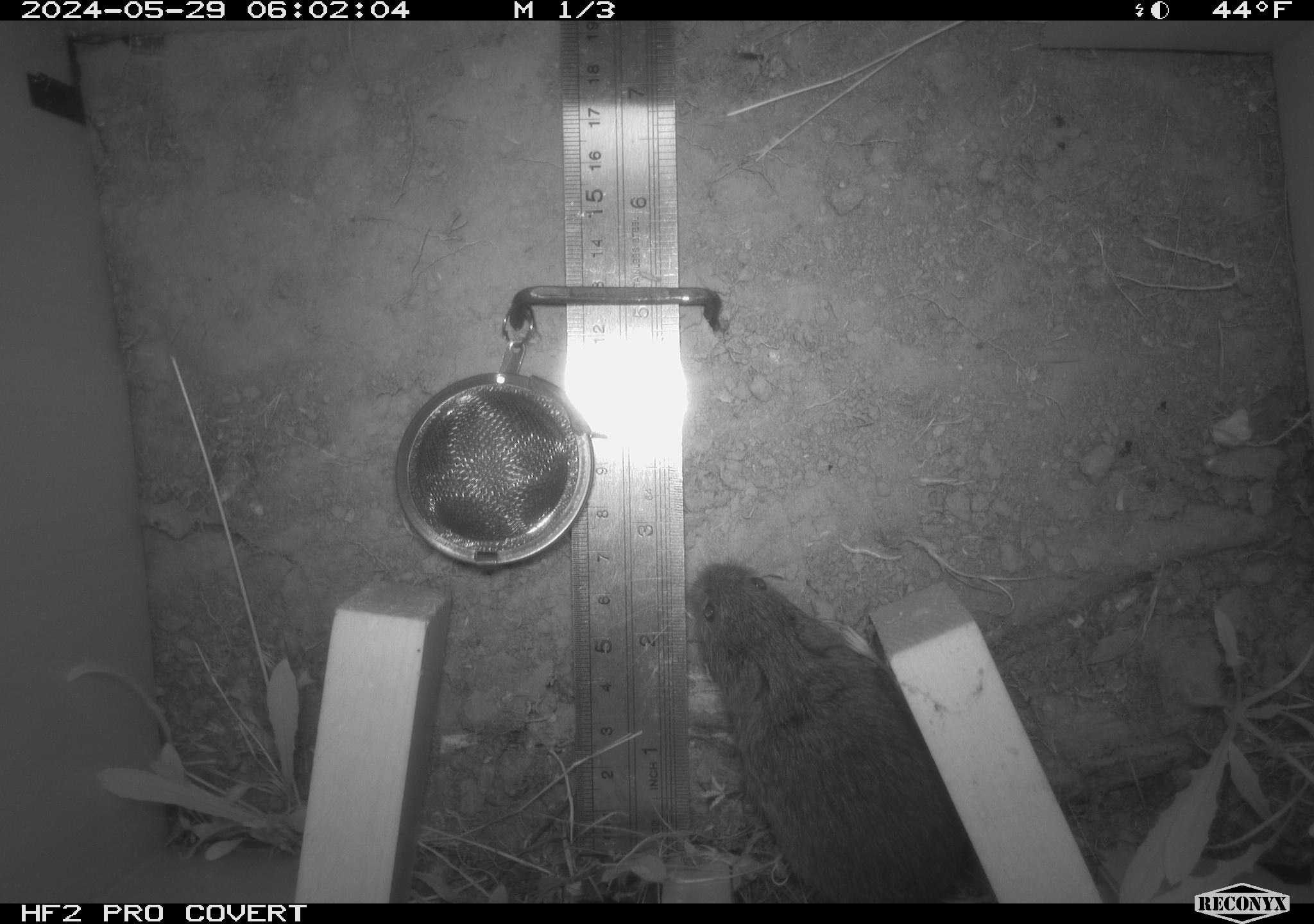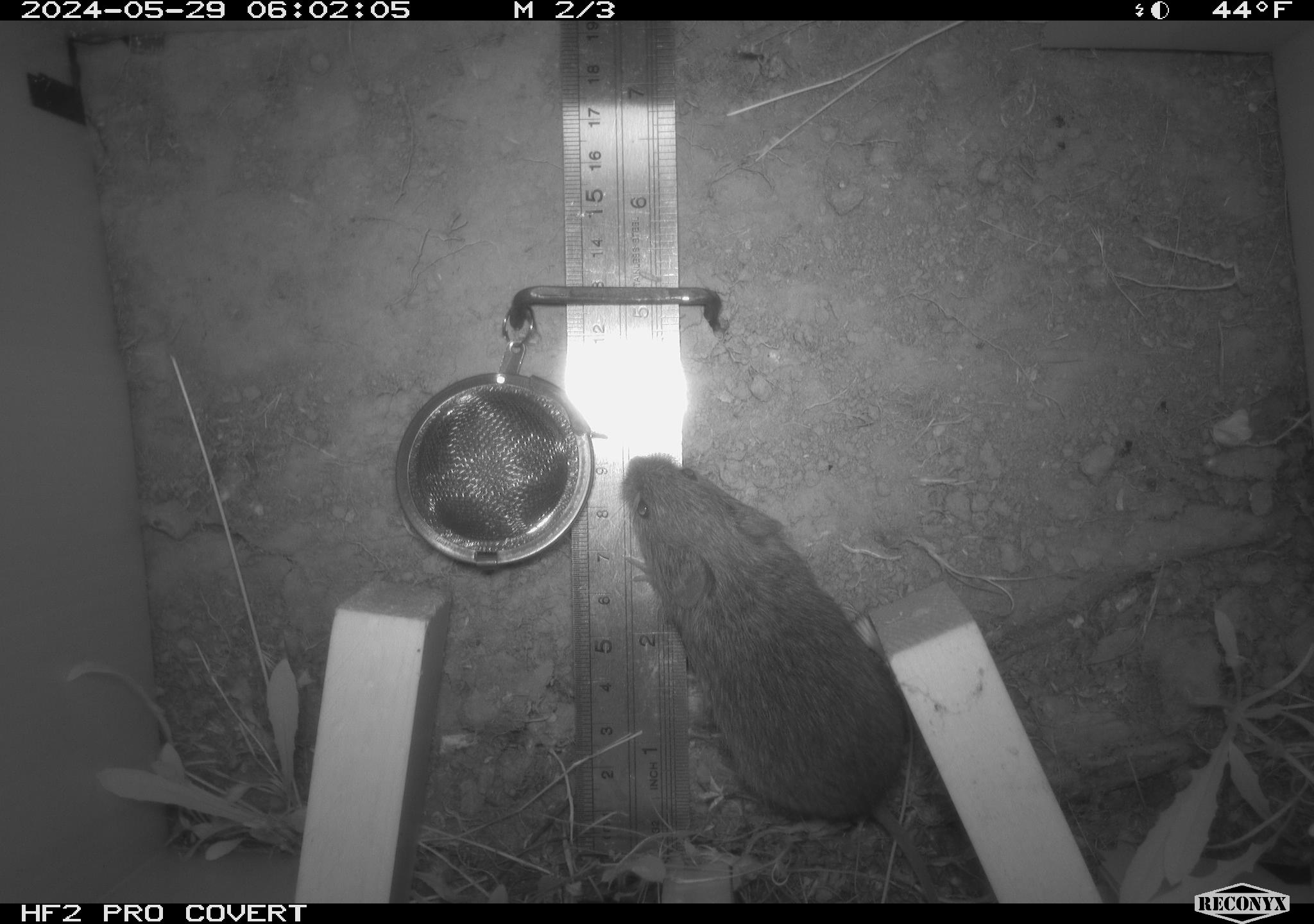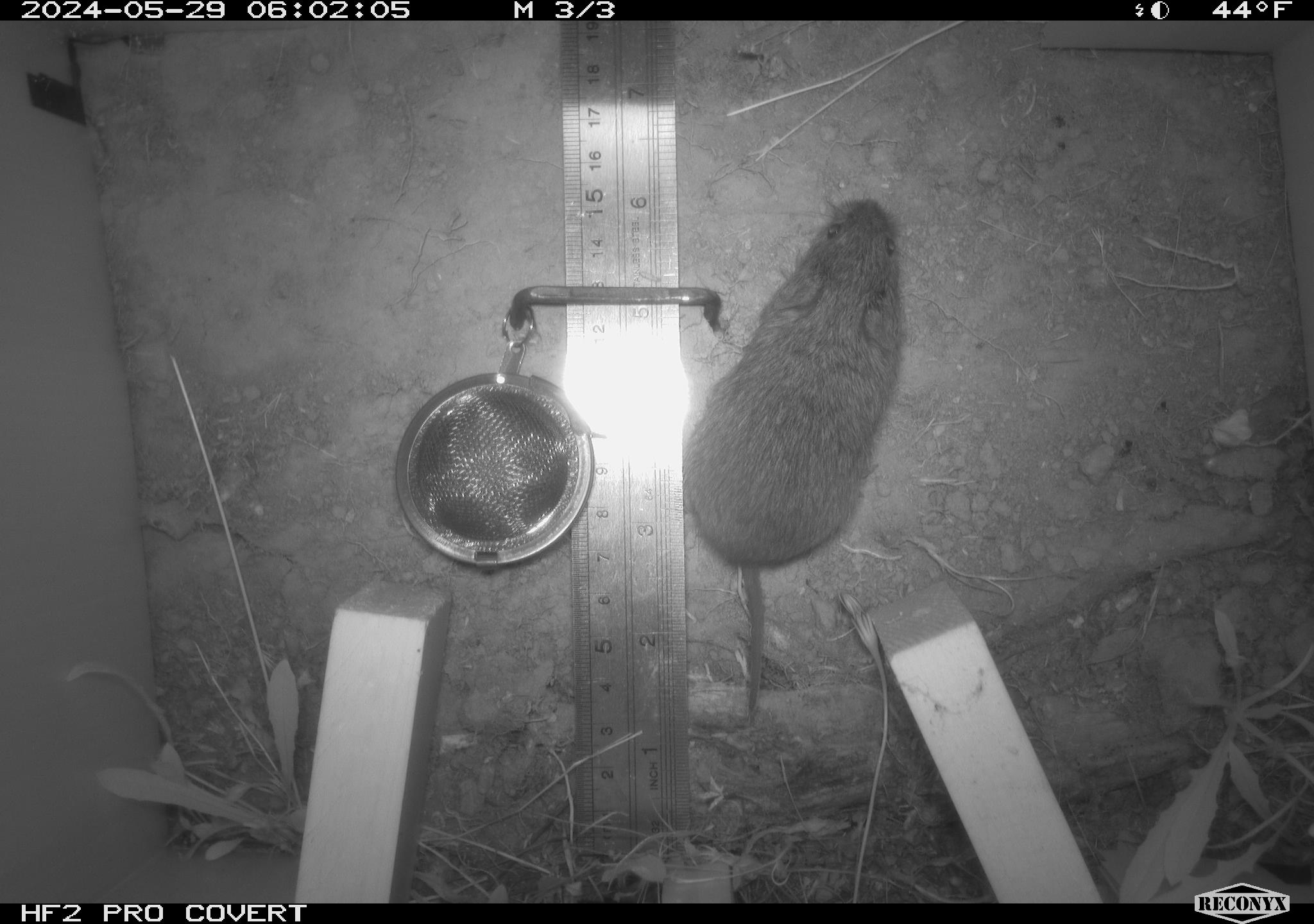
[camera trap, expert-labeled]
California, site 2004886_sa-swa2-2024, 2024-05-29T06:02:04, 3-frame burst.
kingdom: Animalia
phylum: Chordata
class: Mammalia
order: Rodentia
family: Cricetidae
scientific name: Arvicolinae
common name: voles, lemmings, and muskrats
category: arvicolinae subfamily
Arvicolinae subfamily (voles, lemmings, and muskrats) (Arvicolinae).